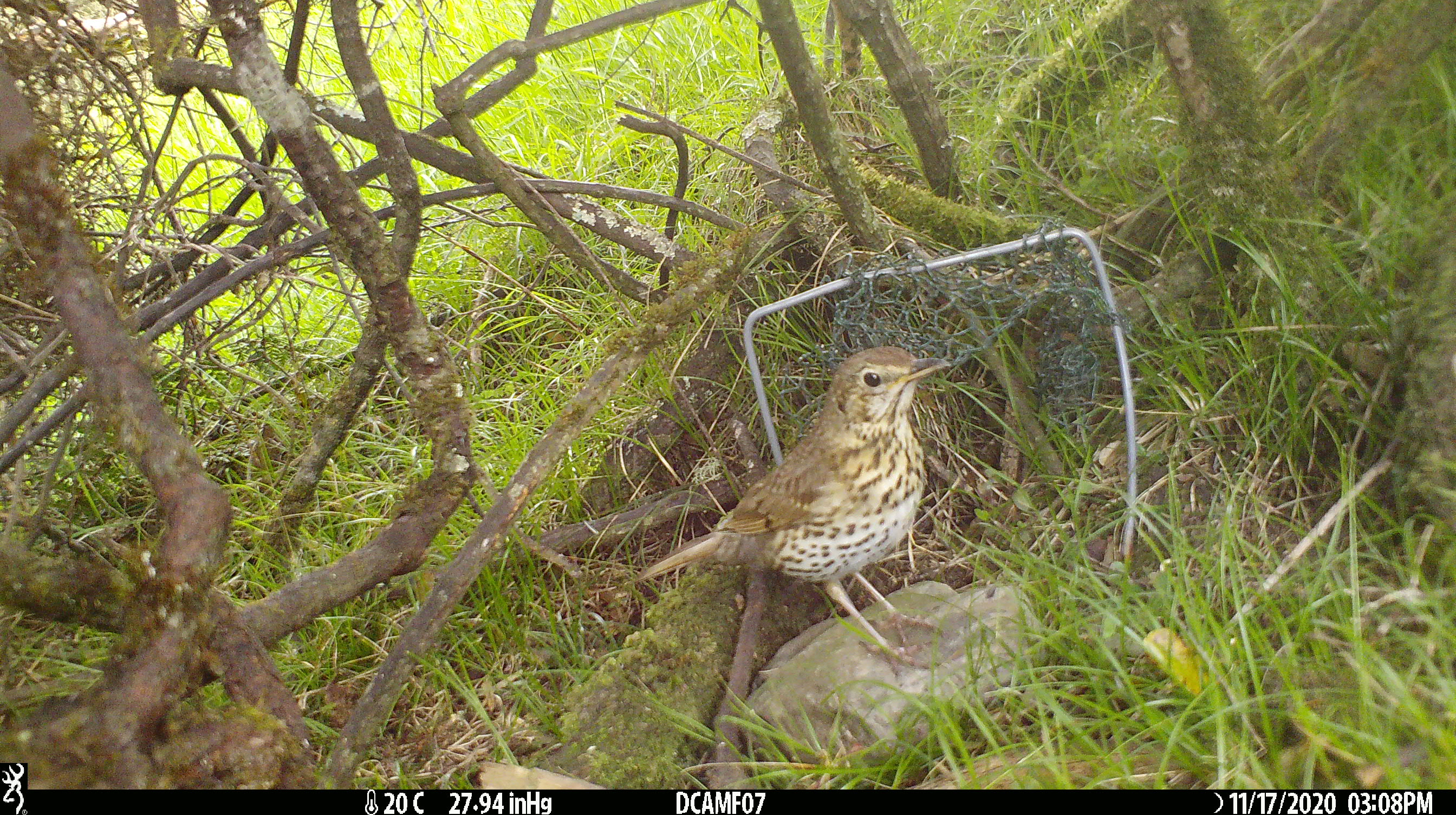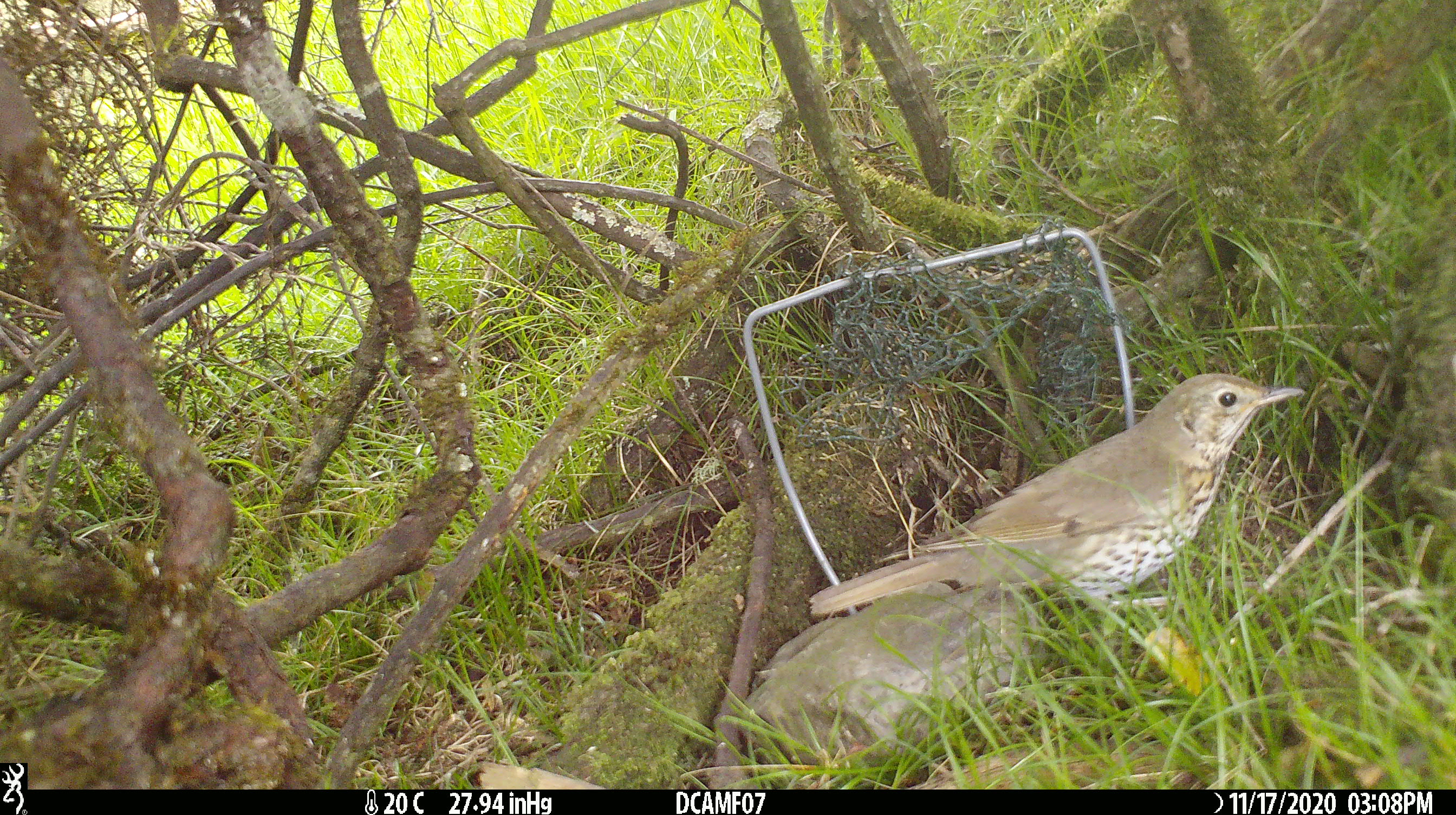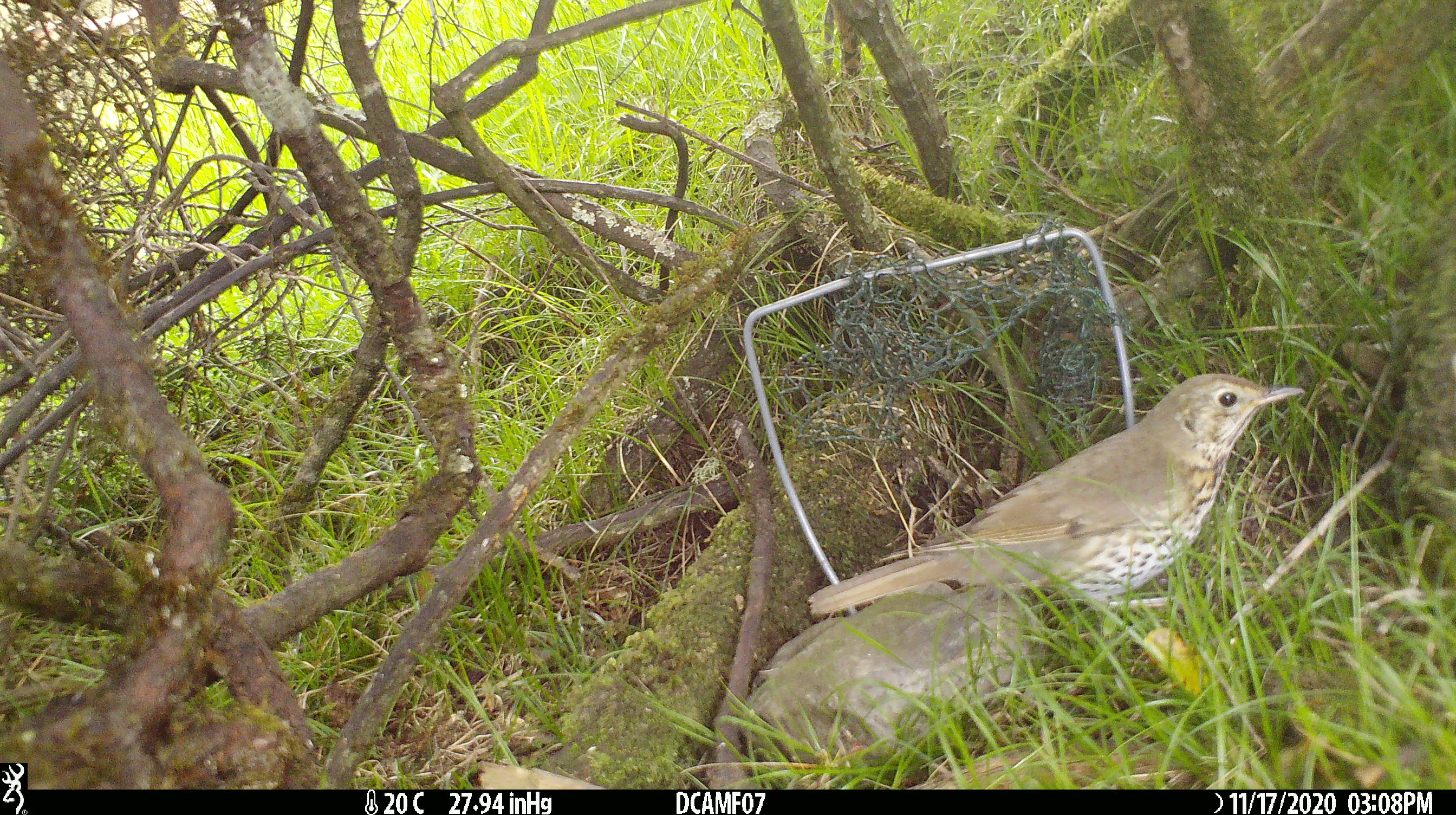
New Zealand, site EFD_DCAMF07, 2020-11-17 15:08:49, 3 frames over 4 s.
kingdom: Animalia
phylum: Chordata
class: Aves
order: Passeriformes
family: Turdidae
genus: Turdus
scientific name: Turdus philomelos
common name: song thrush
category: thrush